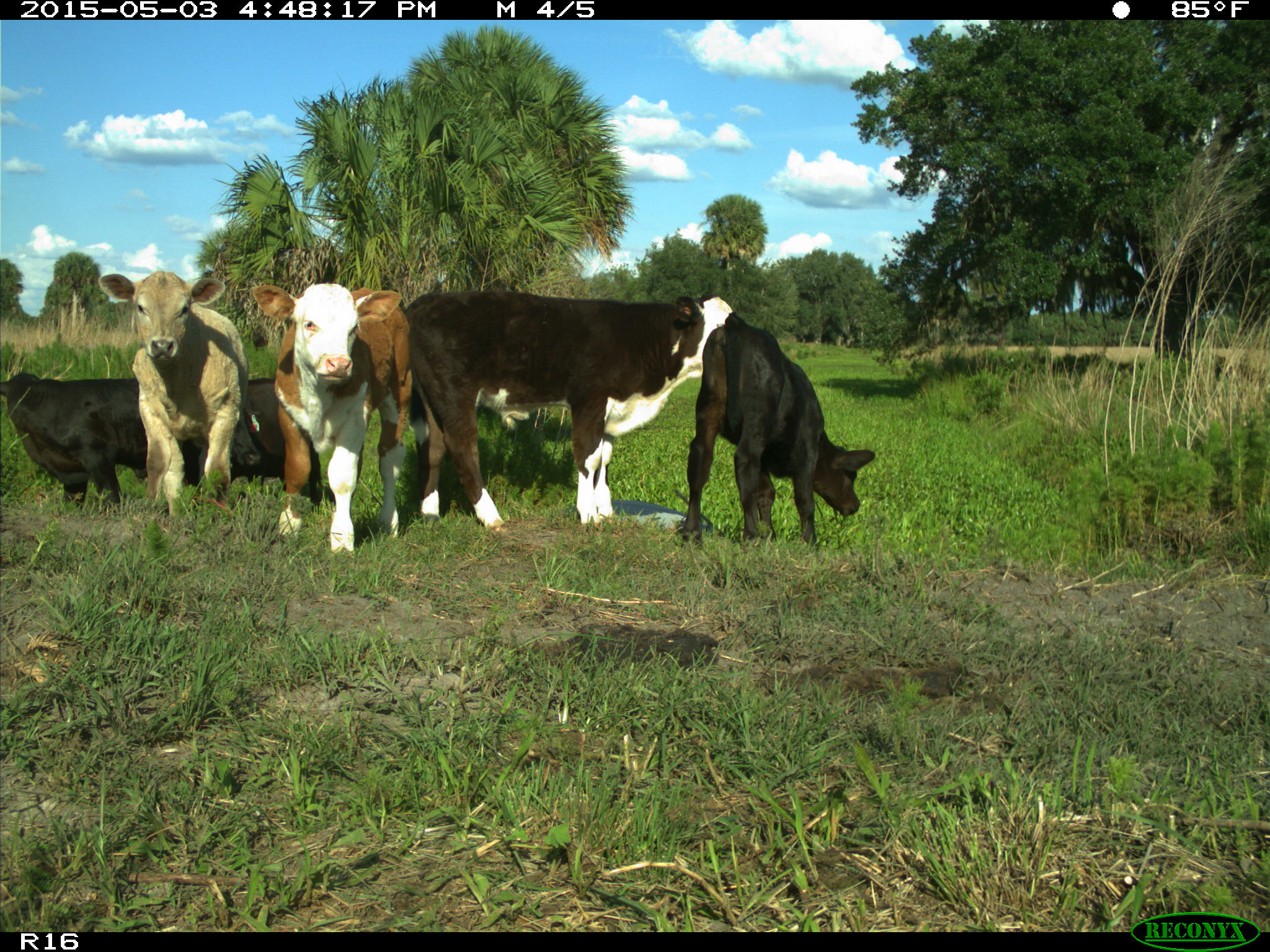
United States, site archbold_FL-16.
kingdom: Animalia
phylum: Chordata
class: Mammalia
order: Artiodactyla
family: Bovidae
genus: Bos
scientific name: Bos taurus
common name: domestic cow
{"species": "Bos taurus (domestic cow)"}